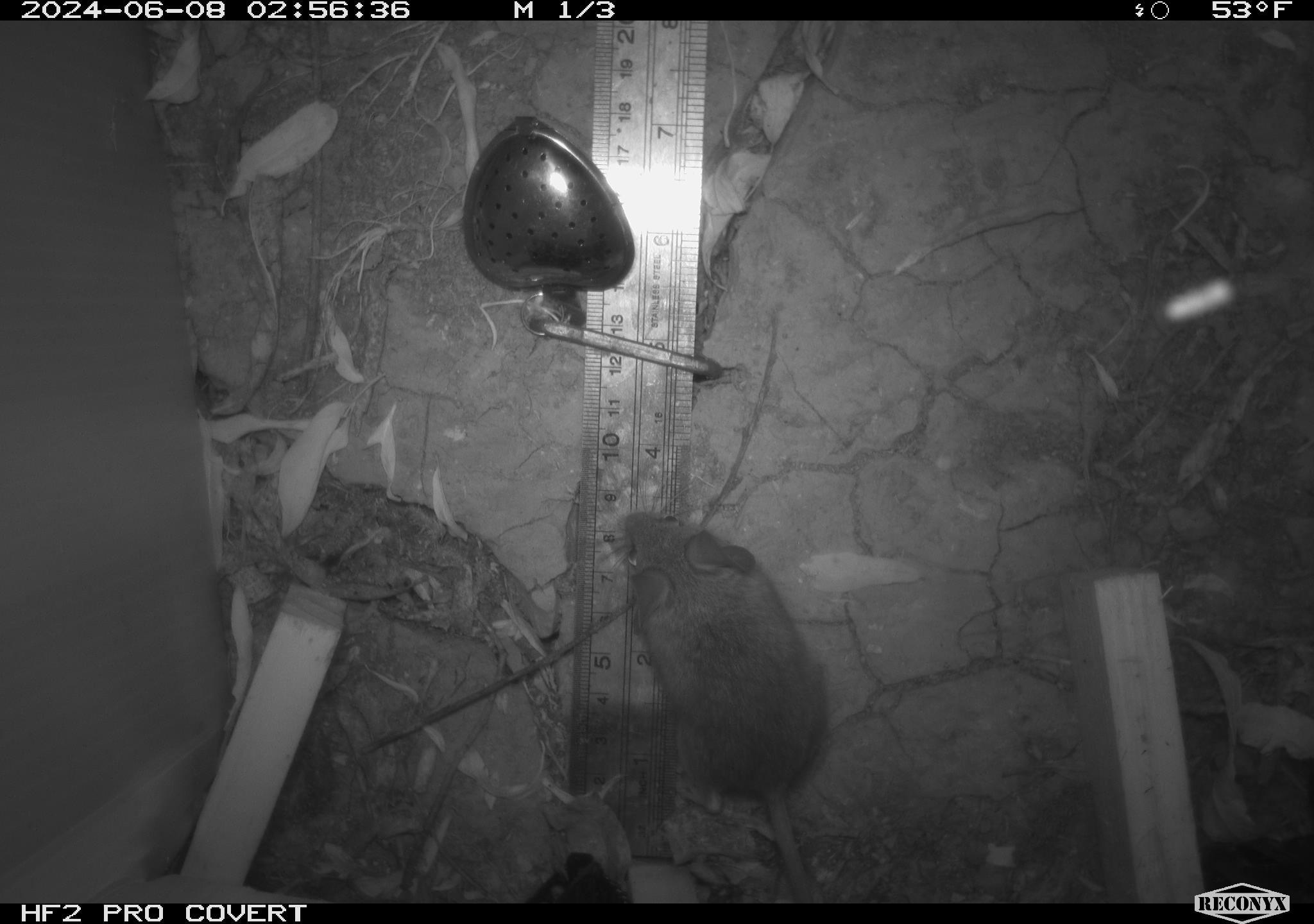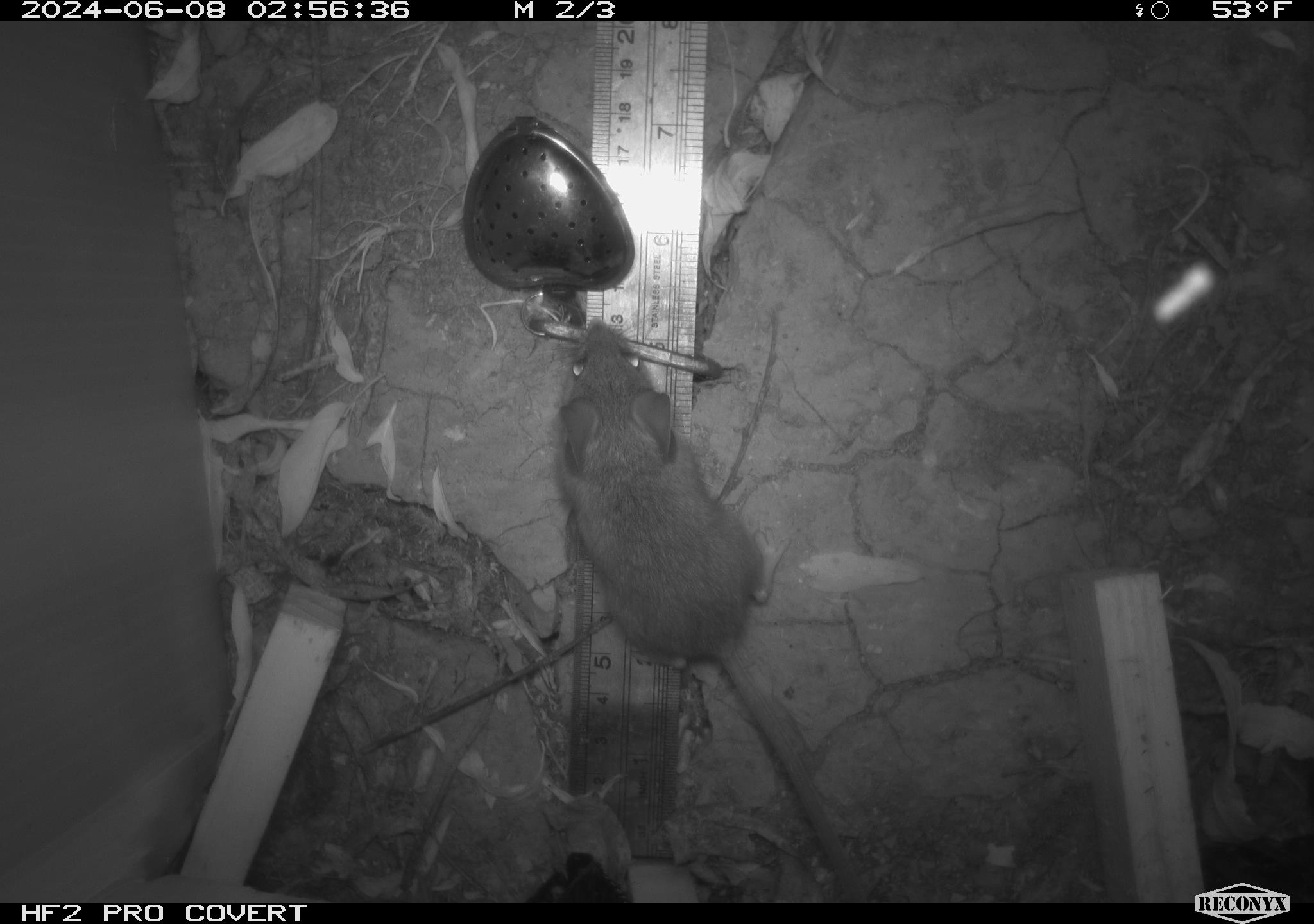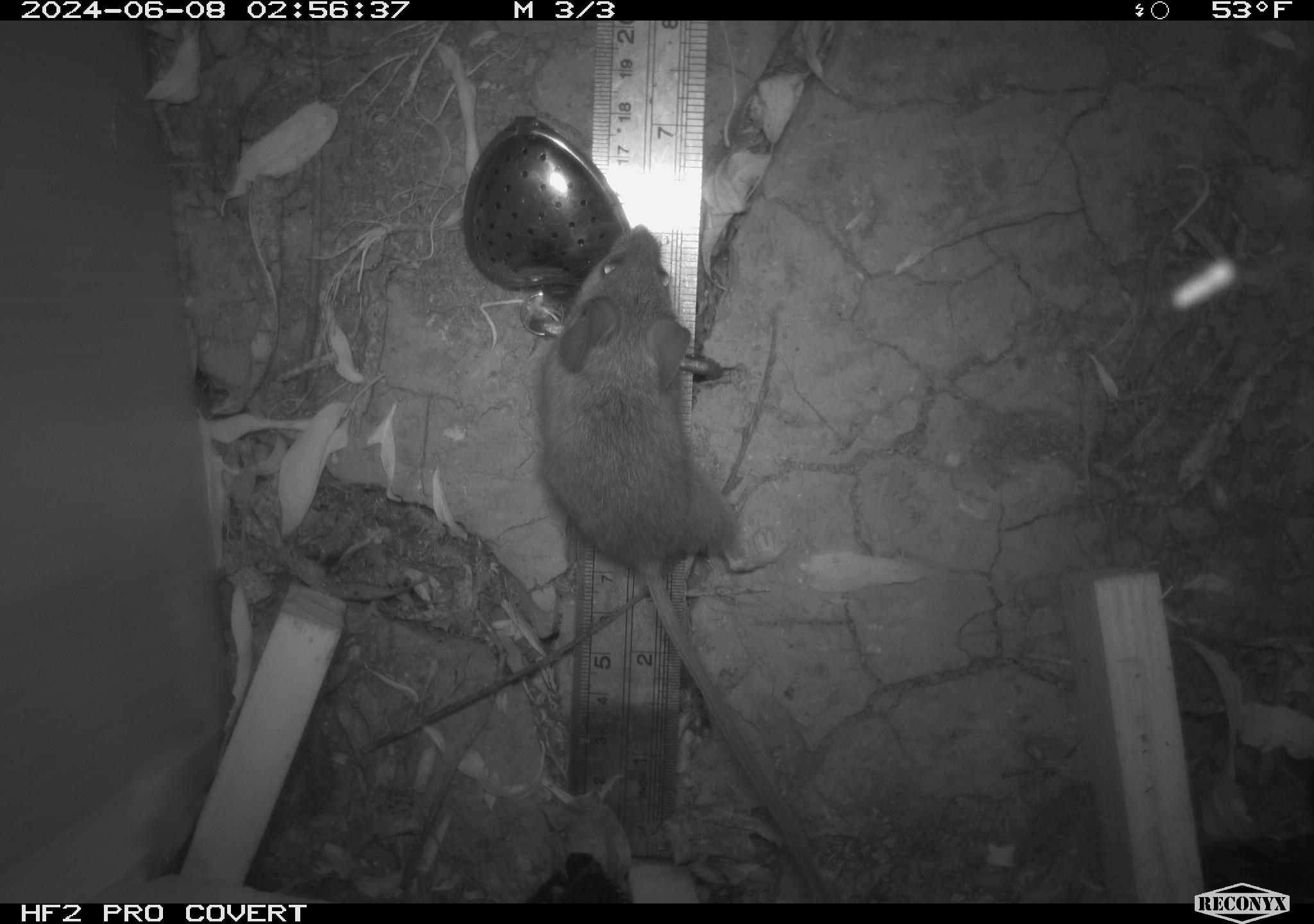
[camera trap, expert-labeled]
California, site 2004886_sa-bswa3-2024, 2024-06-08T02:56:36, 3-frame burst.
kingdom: Animalia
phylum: Chordata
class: Mammalia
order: Rodentia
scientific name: Rodentia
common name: mouse species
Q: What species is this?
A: Mouse species (Rodentia).